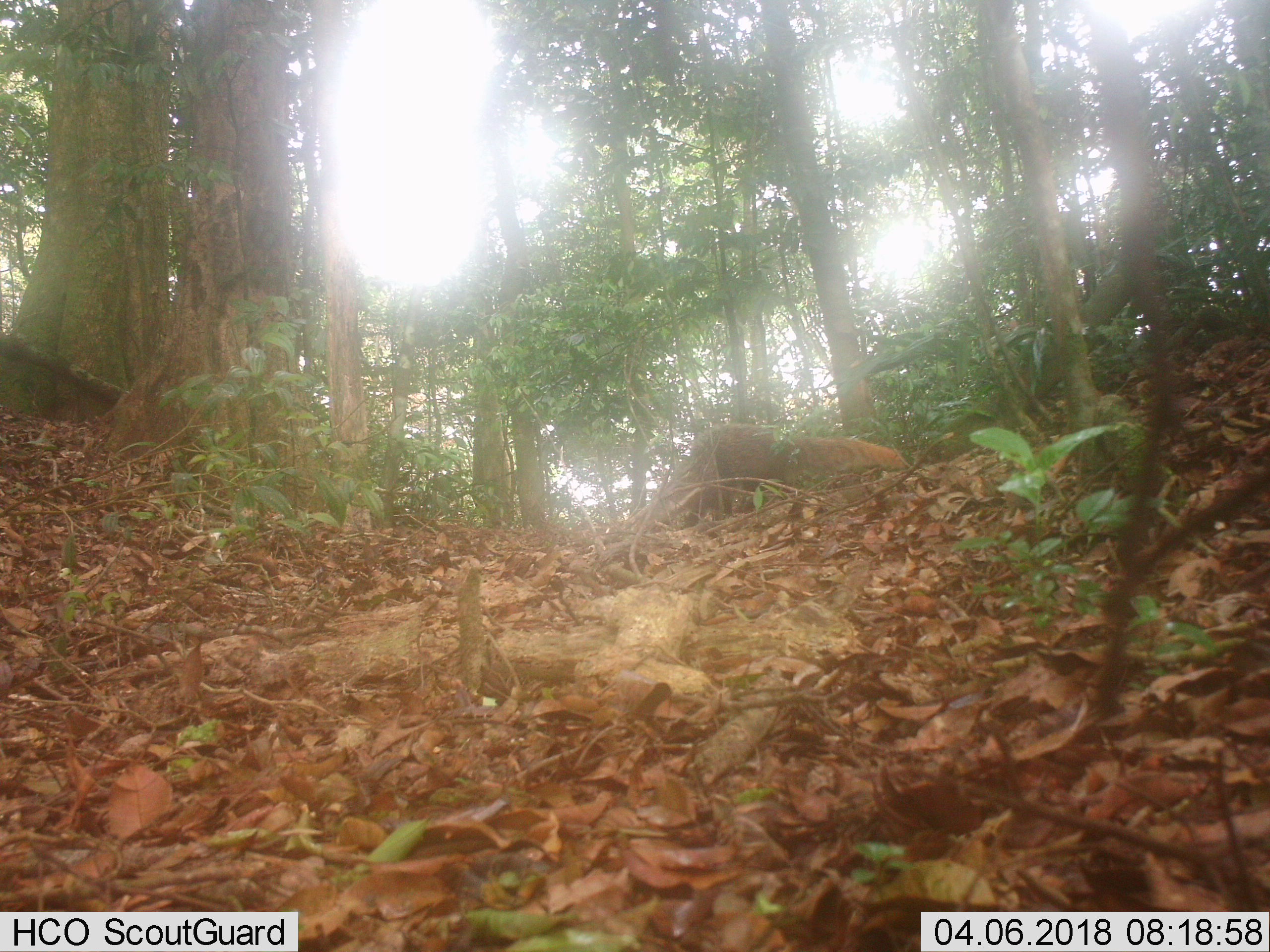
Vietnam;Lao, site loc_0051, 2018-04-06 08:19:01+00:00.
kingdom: Animalia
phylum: Chordata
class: Mammalia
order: Carnivora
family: Herpestidae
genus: Urva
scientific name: Urva urva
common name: crab-eating mongoose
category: crab eating mongoose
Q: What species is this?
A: Crab eating mongoose (crab-eating mongoose) (Urva urva).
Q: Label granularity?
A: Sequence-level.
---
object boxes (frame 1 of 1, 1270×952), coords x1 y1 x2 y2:
crab eating mongoose: 673 423 907 529